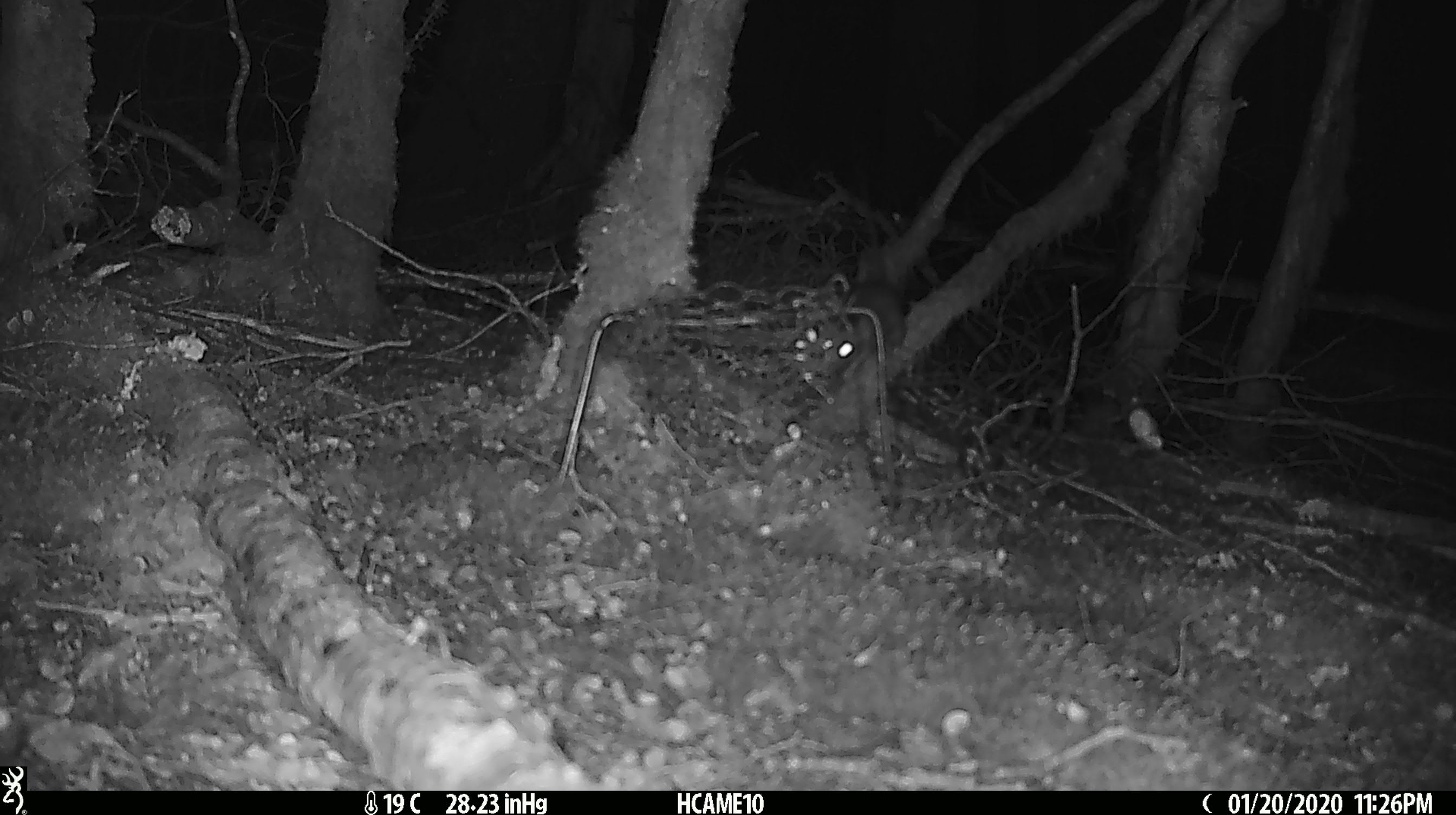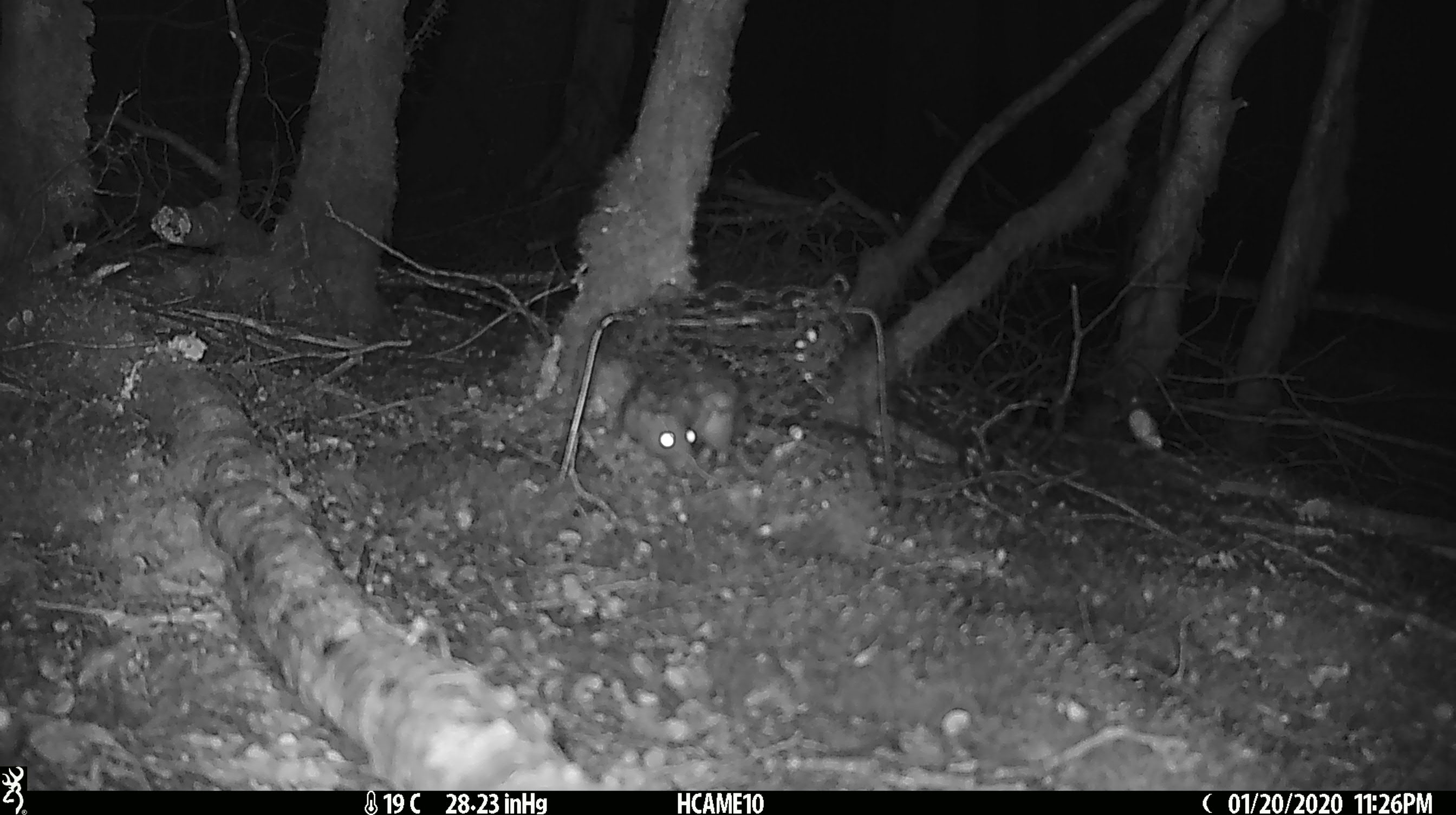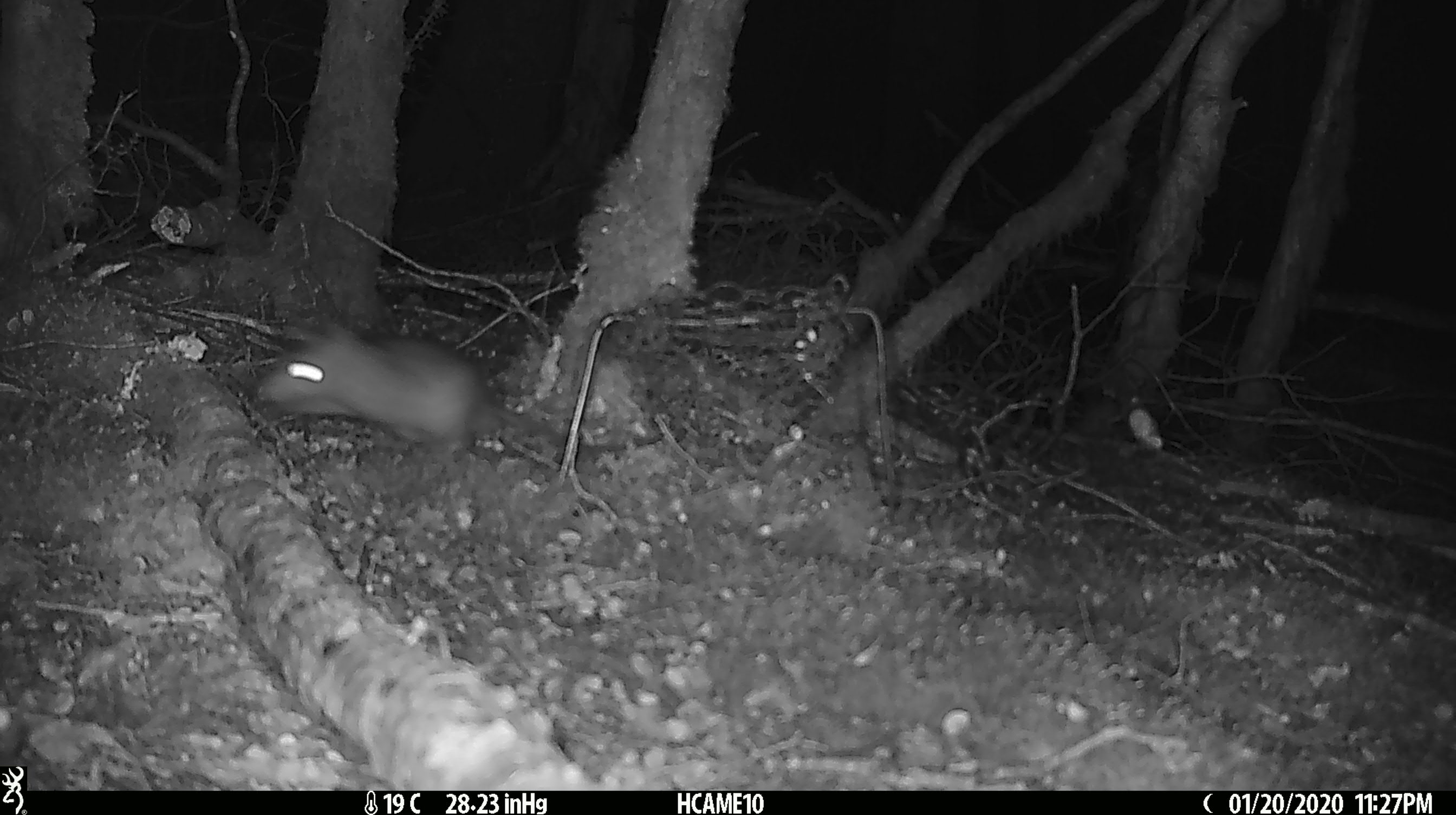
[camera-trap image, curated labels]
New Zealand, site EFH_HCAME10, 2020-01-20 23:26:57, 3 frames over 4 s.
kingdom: Animalia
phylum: Chordata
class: Mammalia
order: Rodentia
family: Muridae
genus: Rattus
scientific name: Rattus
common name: rat